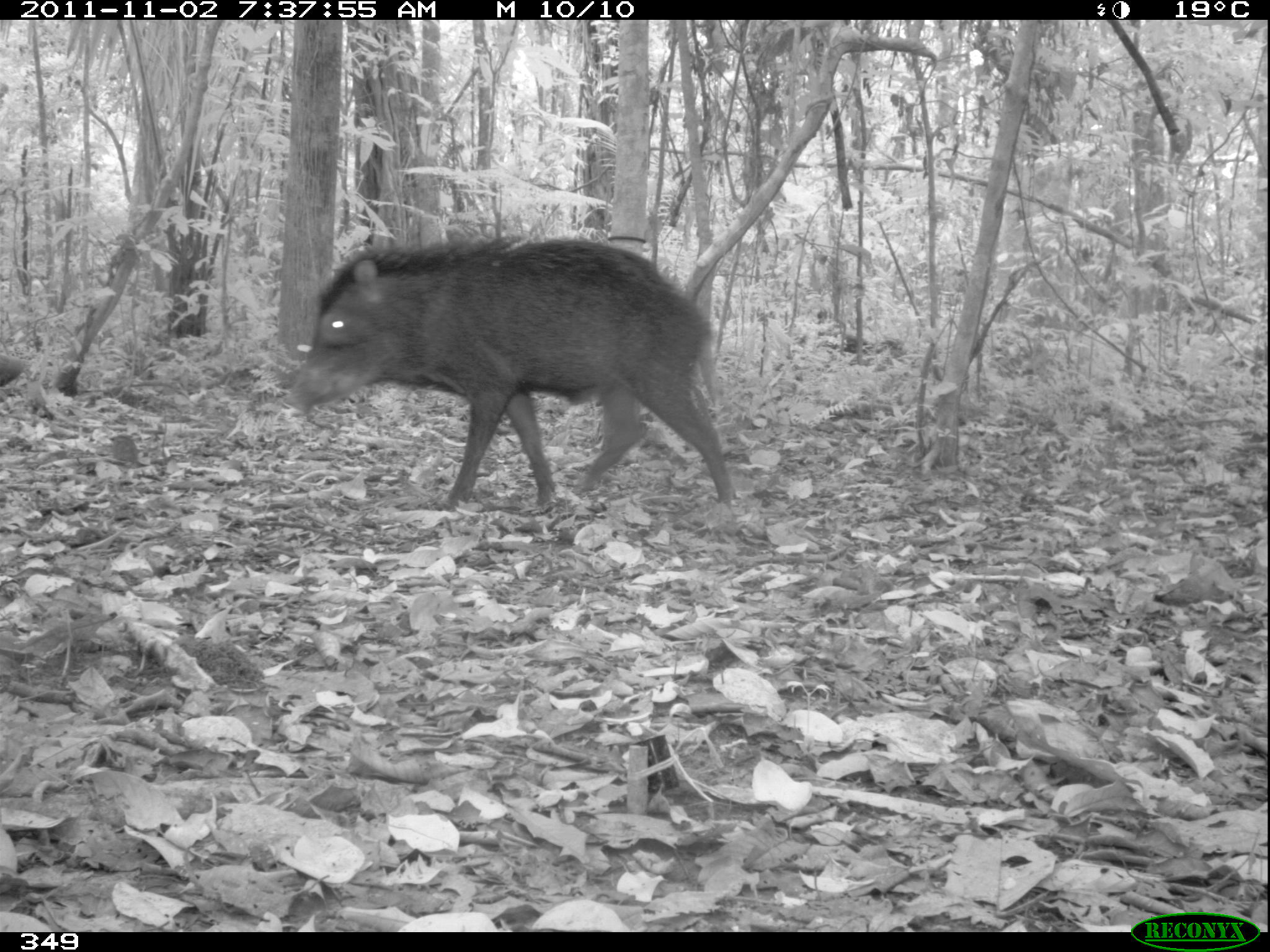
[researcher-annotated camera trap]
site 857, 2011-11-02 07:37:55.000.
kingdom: Animalia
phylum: Chordata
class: Mammalia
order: Artiodactyla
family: Tayassuidae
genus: Tayassu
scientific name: Tayassu pecari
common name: white-lipped peccary